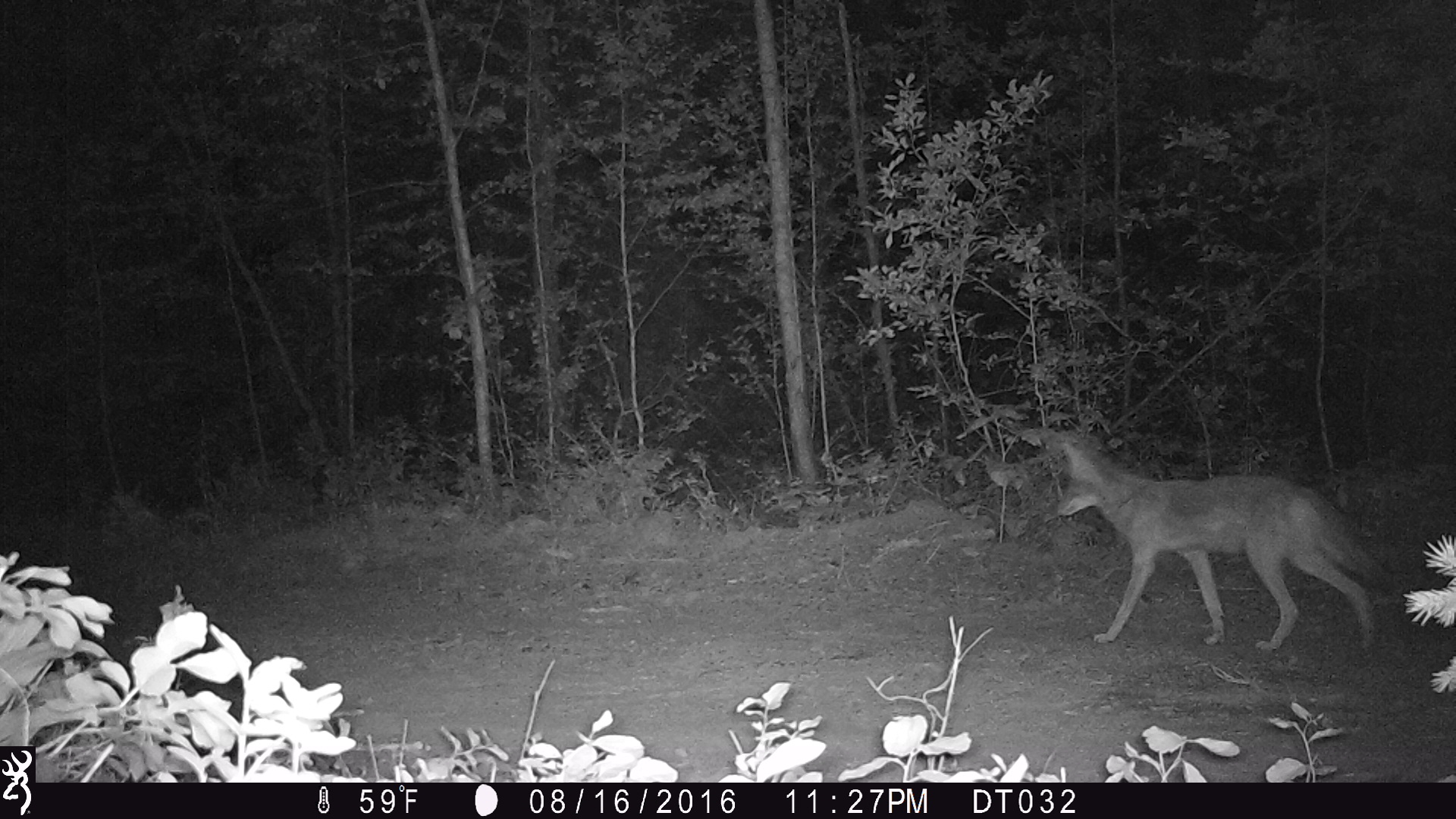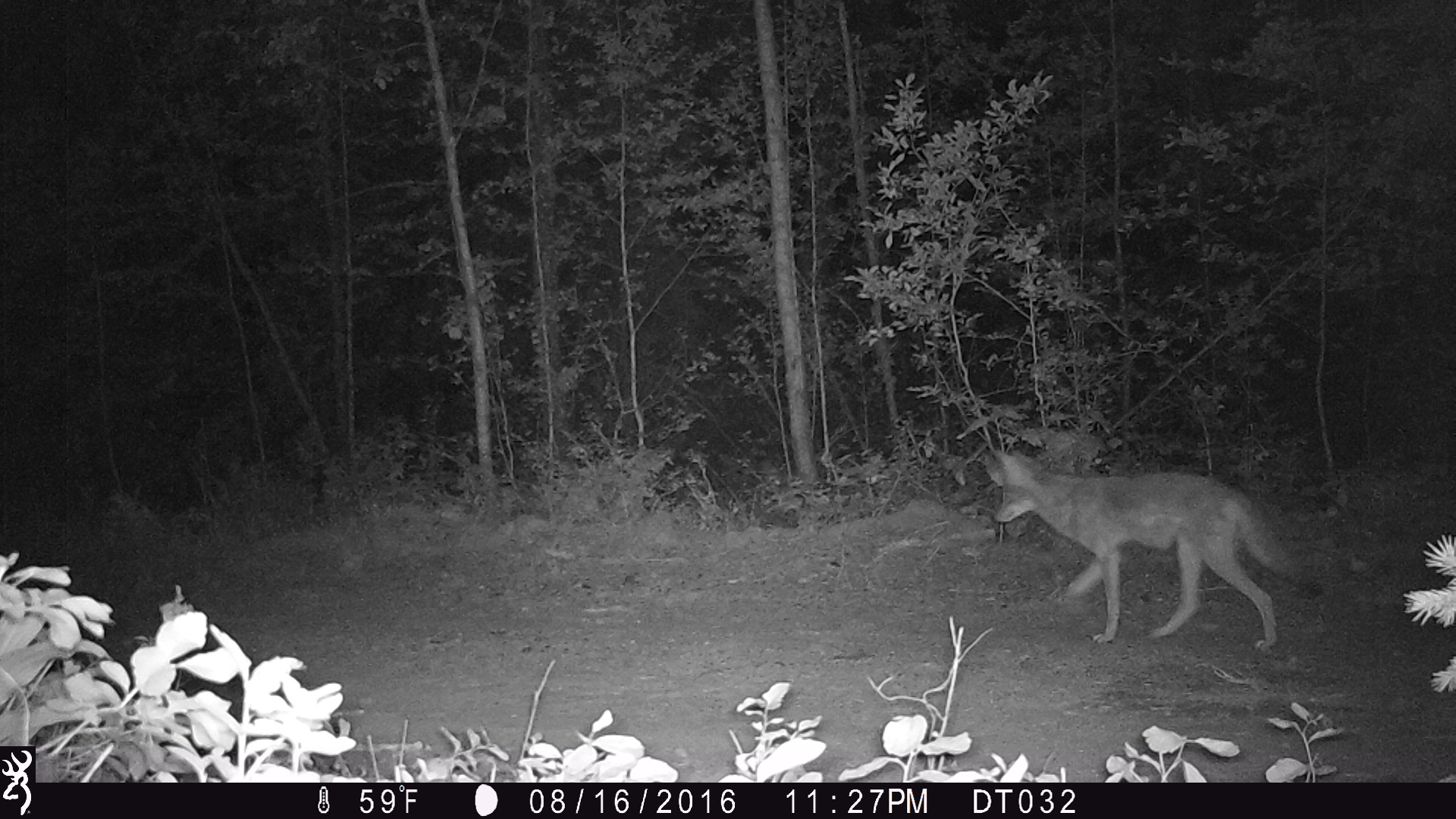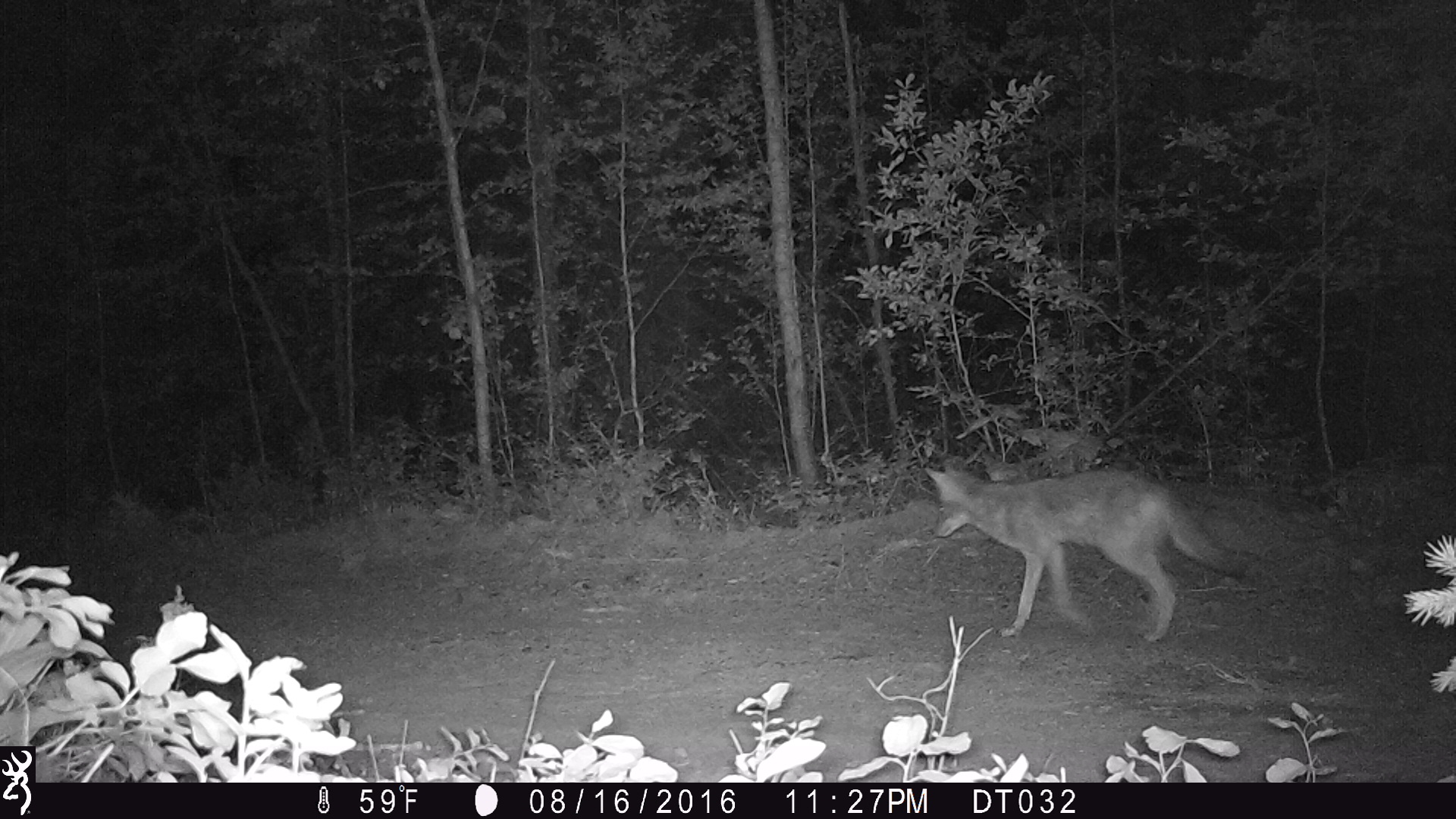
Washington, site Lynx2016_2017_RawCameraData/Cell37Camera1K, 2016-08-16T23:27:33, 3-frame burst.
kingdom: Animalia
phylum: Chordata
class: Mammalia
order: Carnivora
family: Canidae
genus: Canis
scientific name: Canis latrans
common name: coyote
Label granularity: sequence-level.